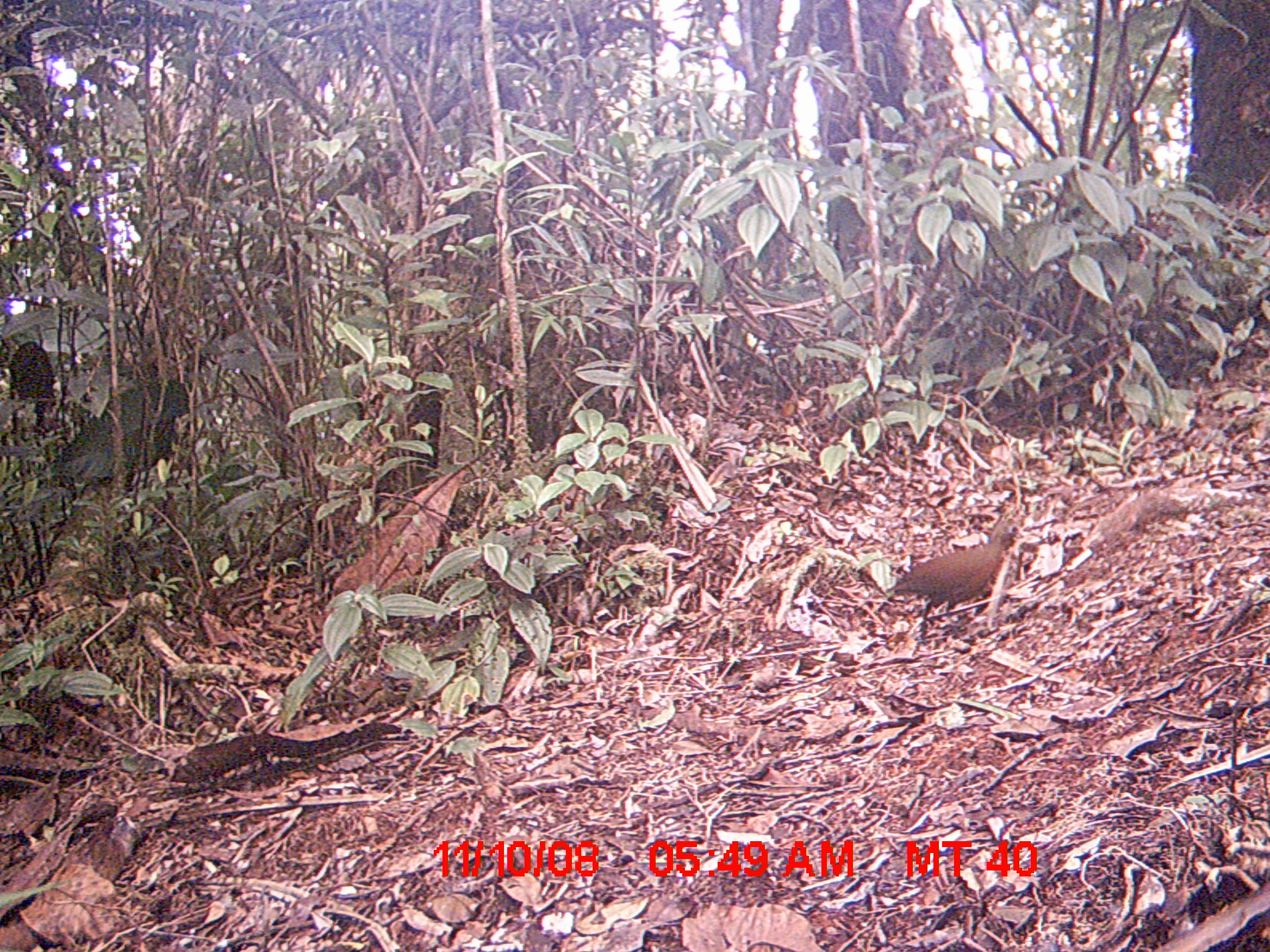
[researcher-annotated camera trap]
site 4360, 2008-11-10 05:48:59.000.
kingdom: Animalia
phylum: Chordata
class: Aves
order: Gruiformes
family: Sarothruridae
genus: Mentocrex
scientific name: Mentocrex kioloides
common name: madagascar wood rail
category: canirallus kioloides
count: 1